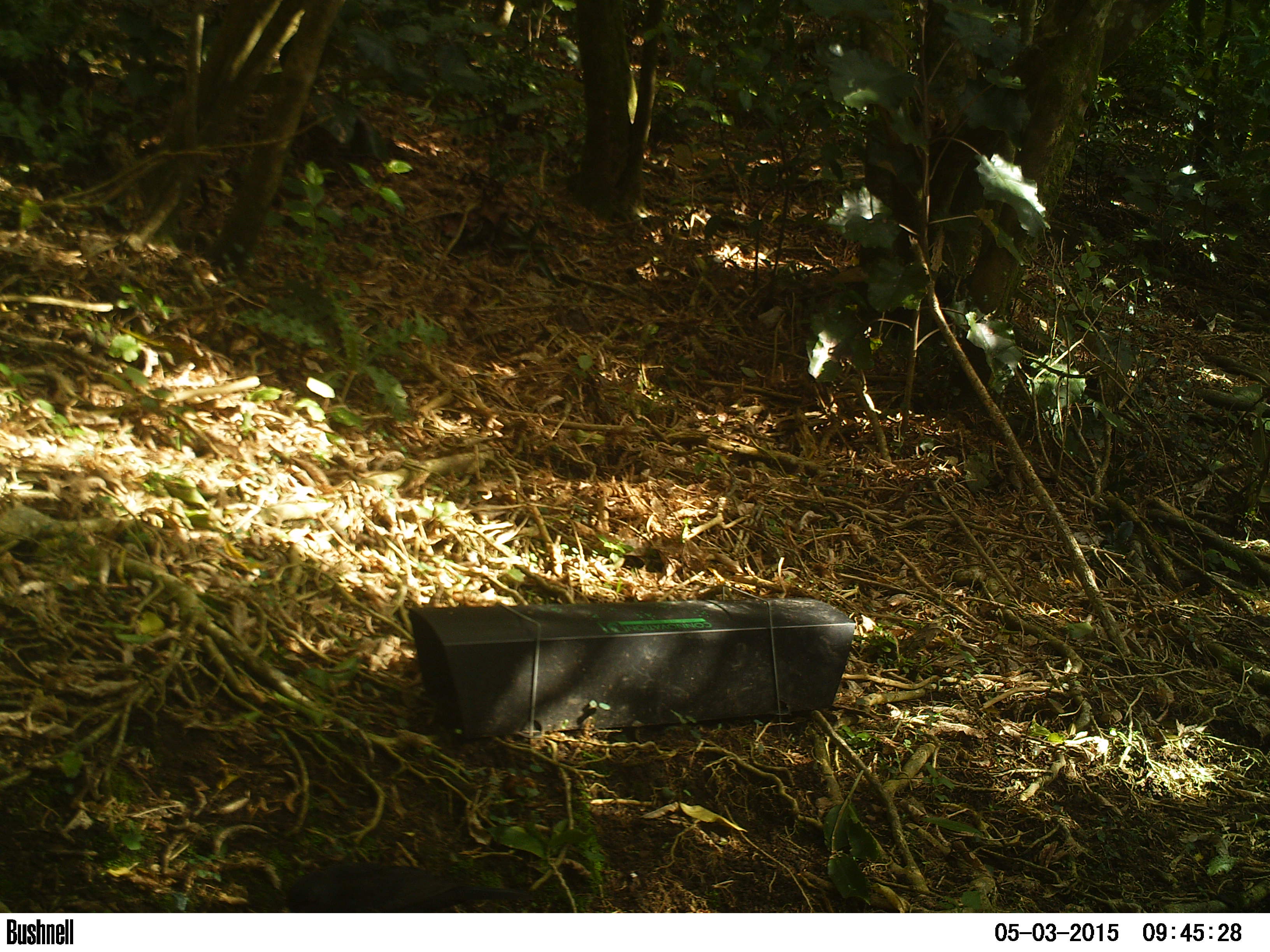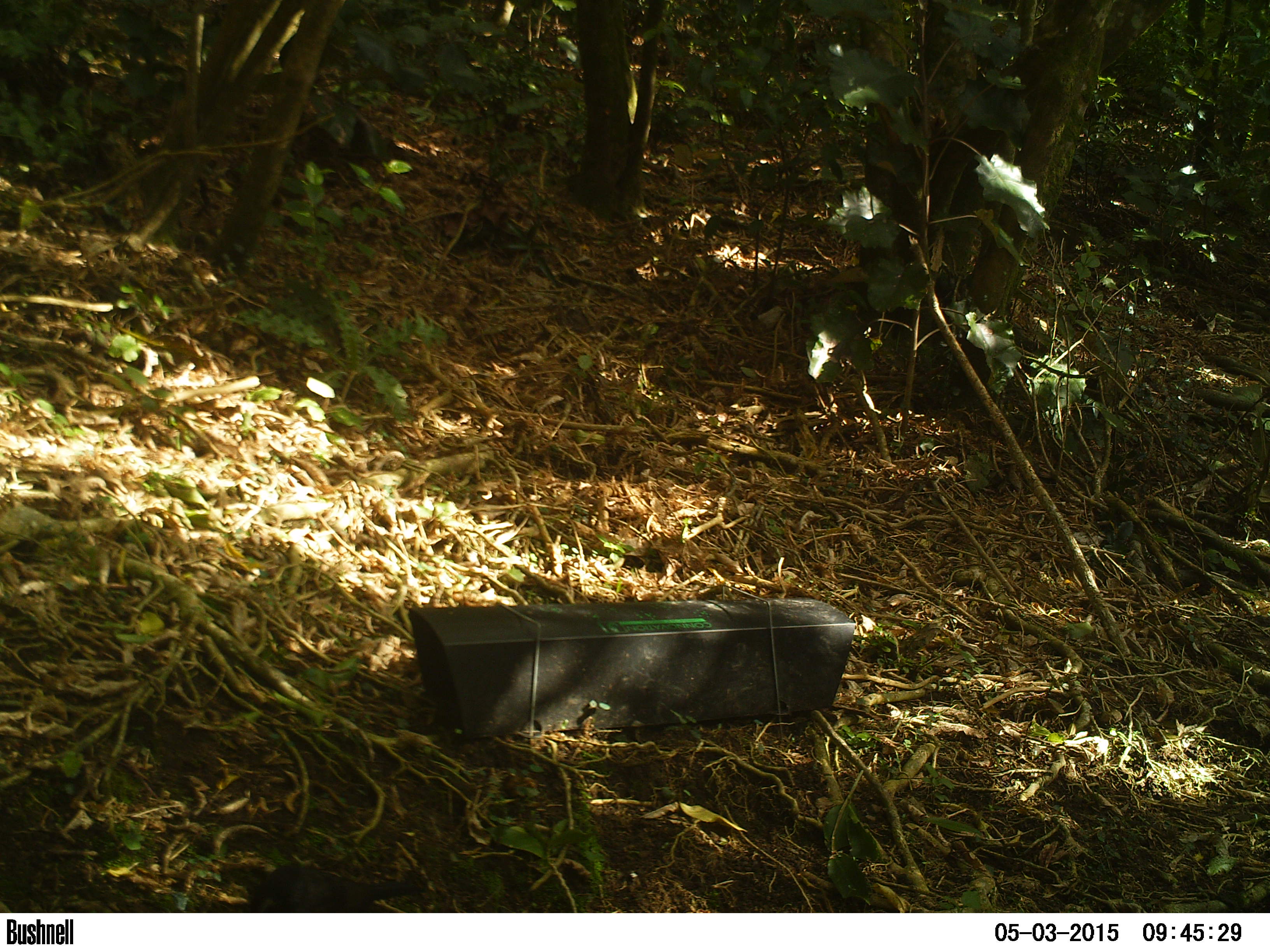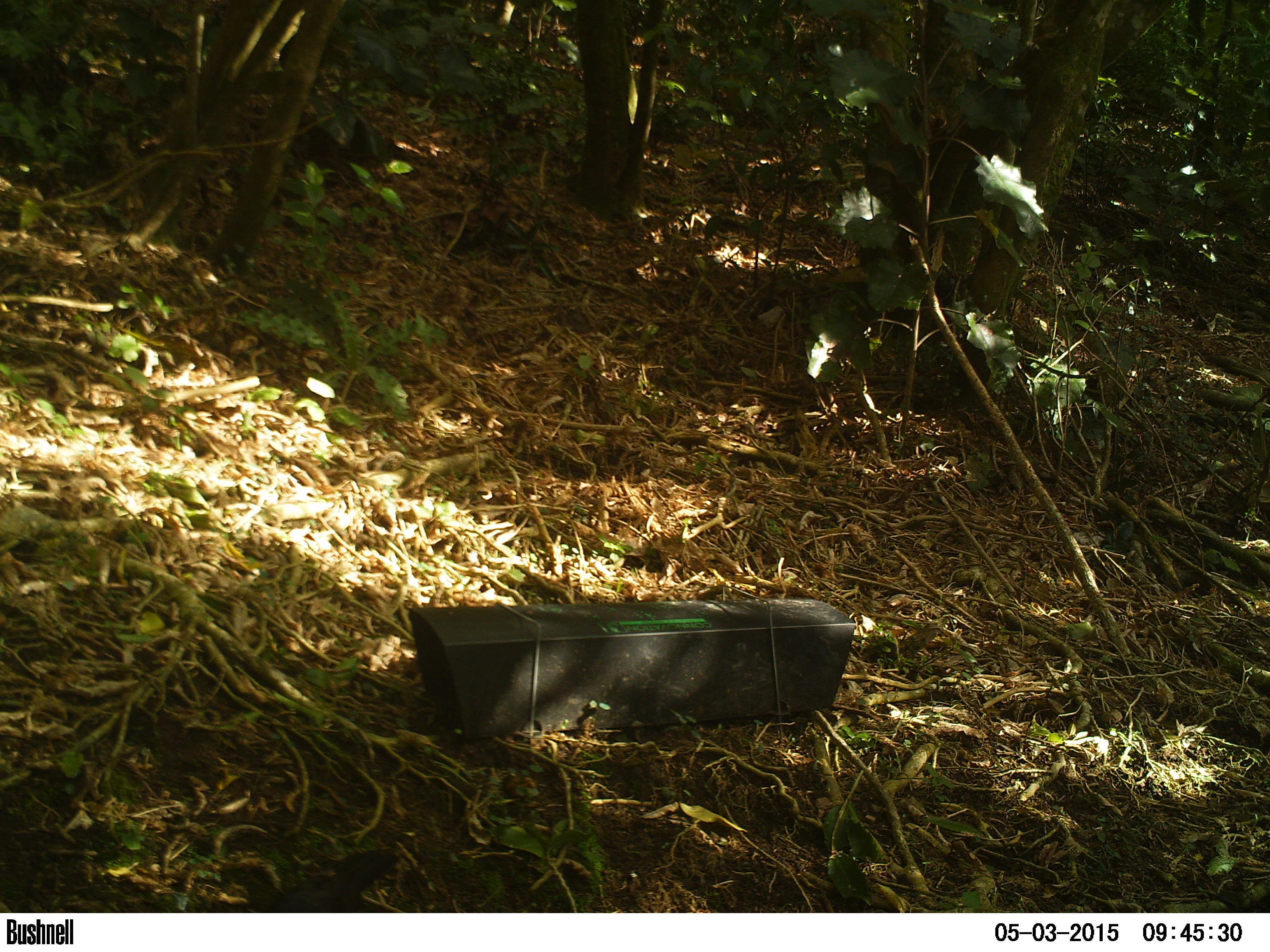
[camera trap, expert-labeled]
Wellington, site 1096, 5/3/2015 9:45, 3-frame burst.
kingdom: Animalia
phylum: Chordata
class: Aves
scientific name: Aves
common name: bird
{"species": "bird (Aves)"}